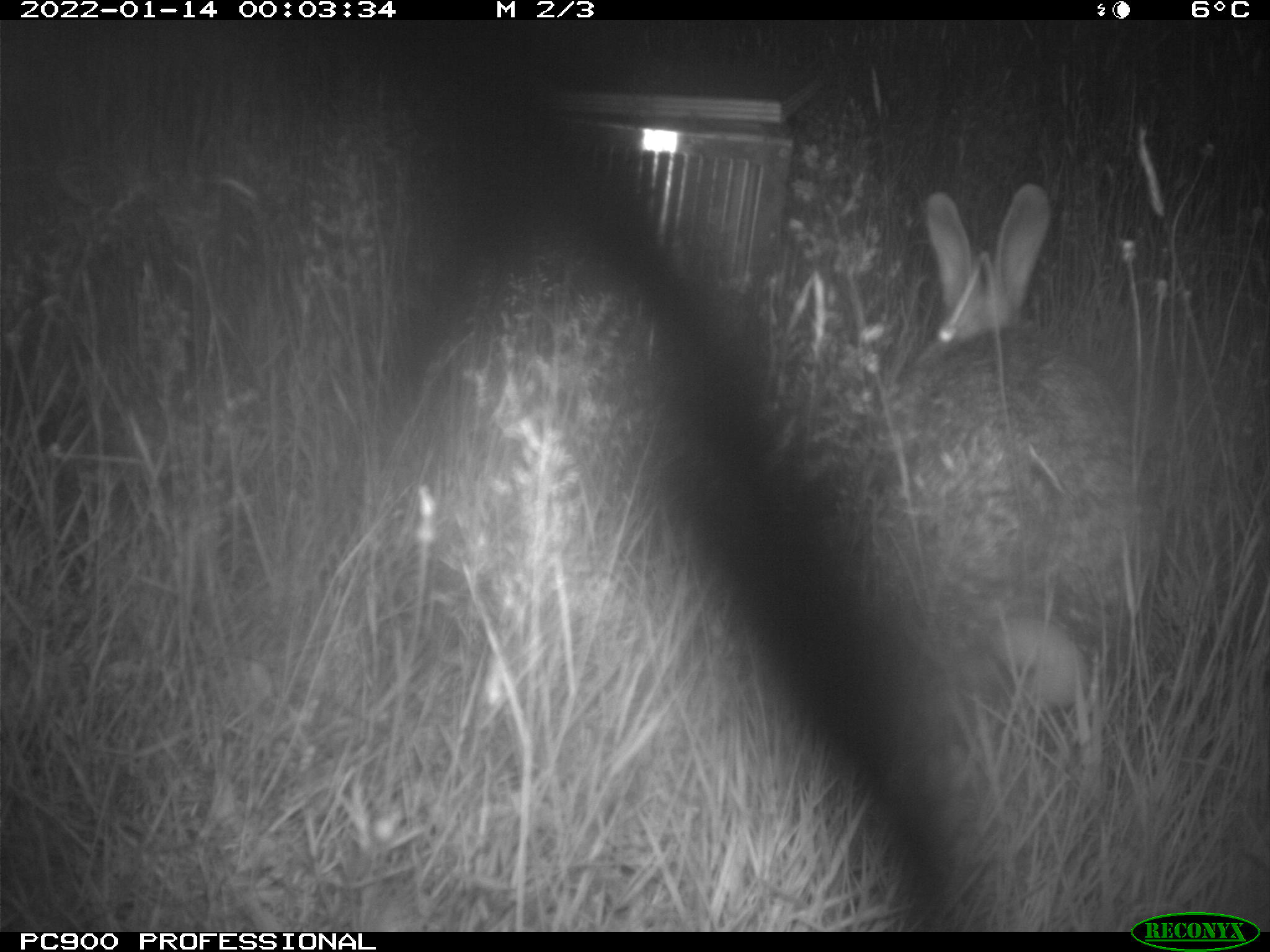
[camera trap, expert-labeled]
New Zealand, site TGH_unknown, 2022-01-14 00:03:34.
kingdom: Animalia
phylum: Chordata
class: Mammalia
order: Lagomorpha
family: Leporidae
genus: Oryctolagus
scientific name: Oryctolagus cuniculus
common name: european rabbit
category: rabbit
Rabbit (european rabbit) (Oryctolagus cuniculus).